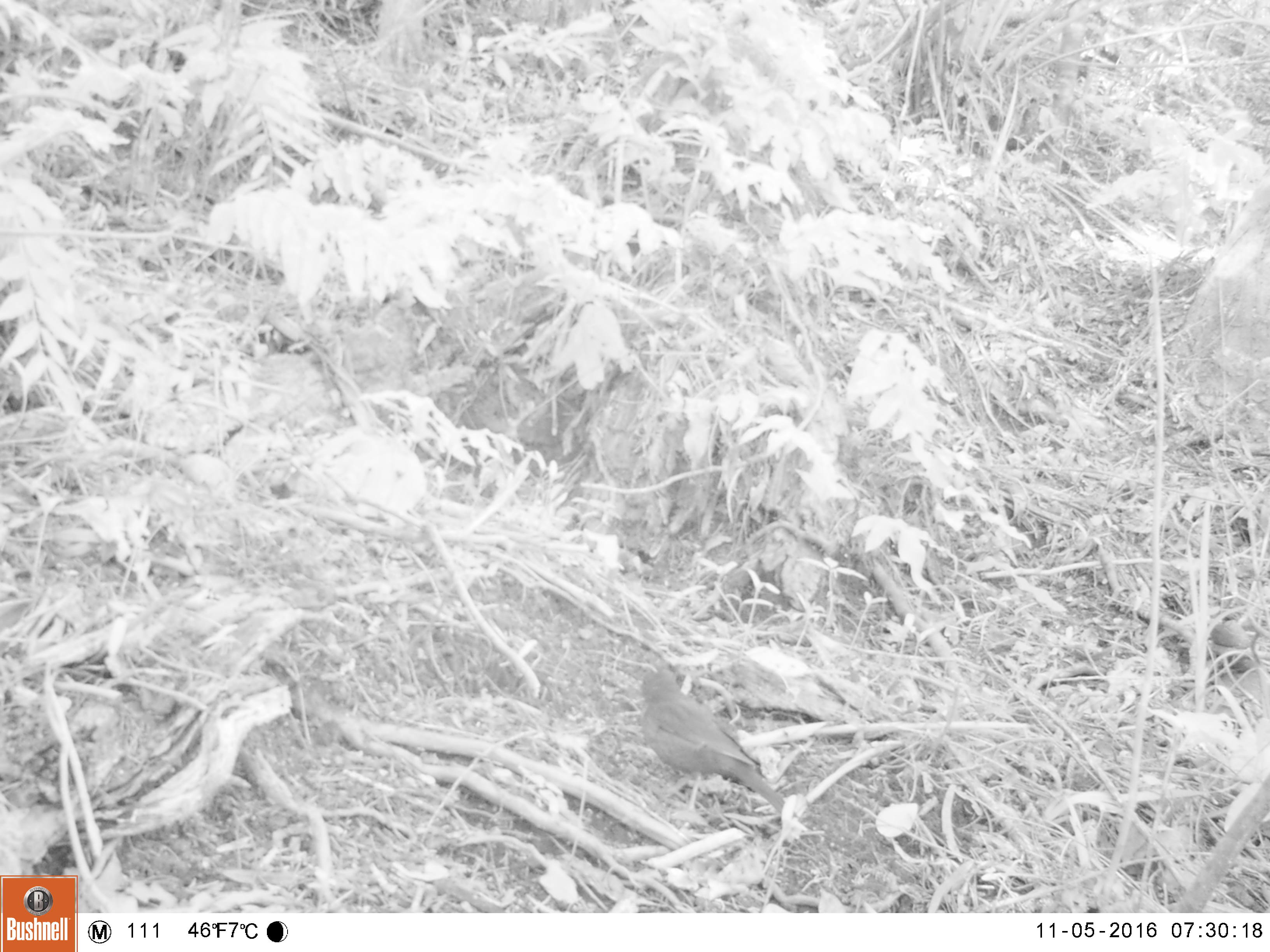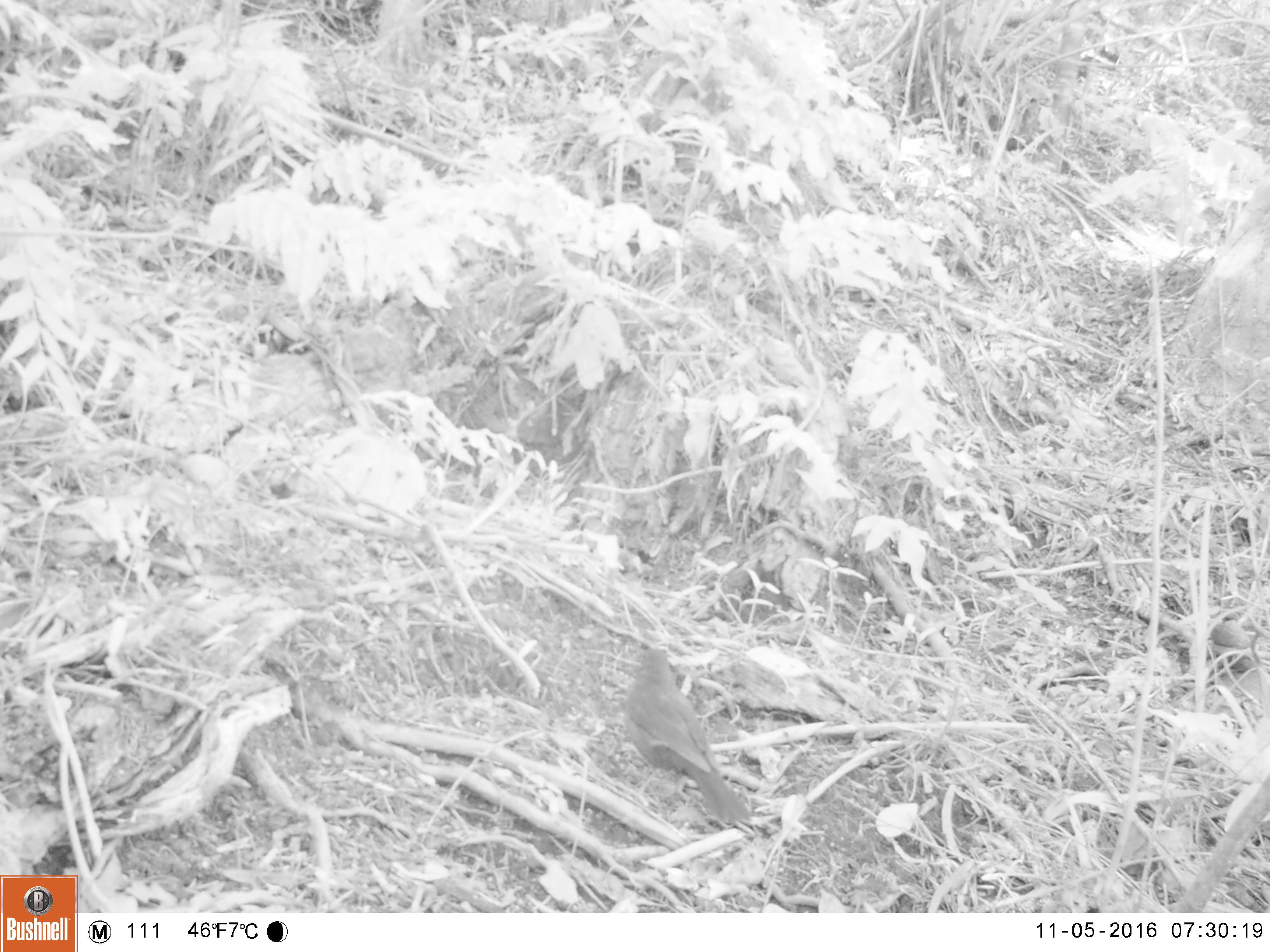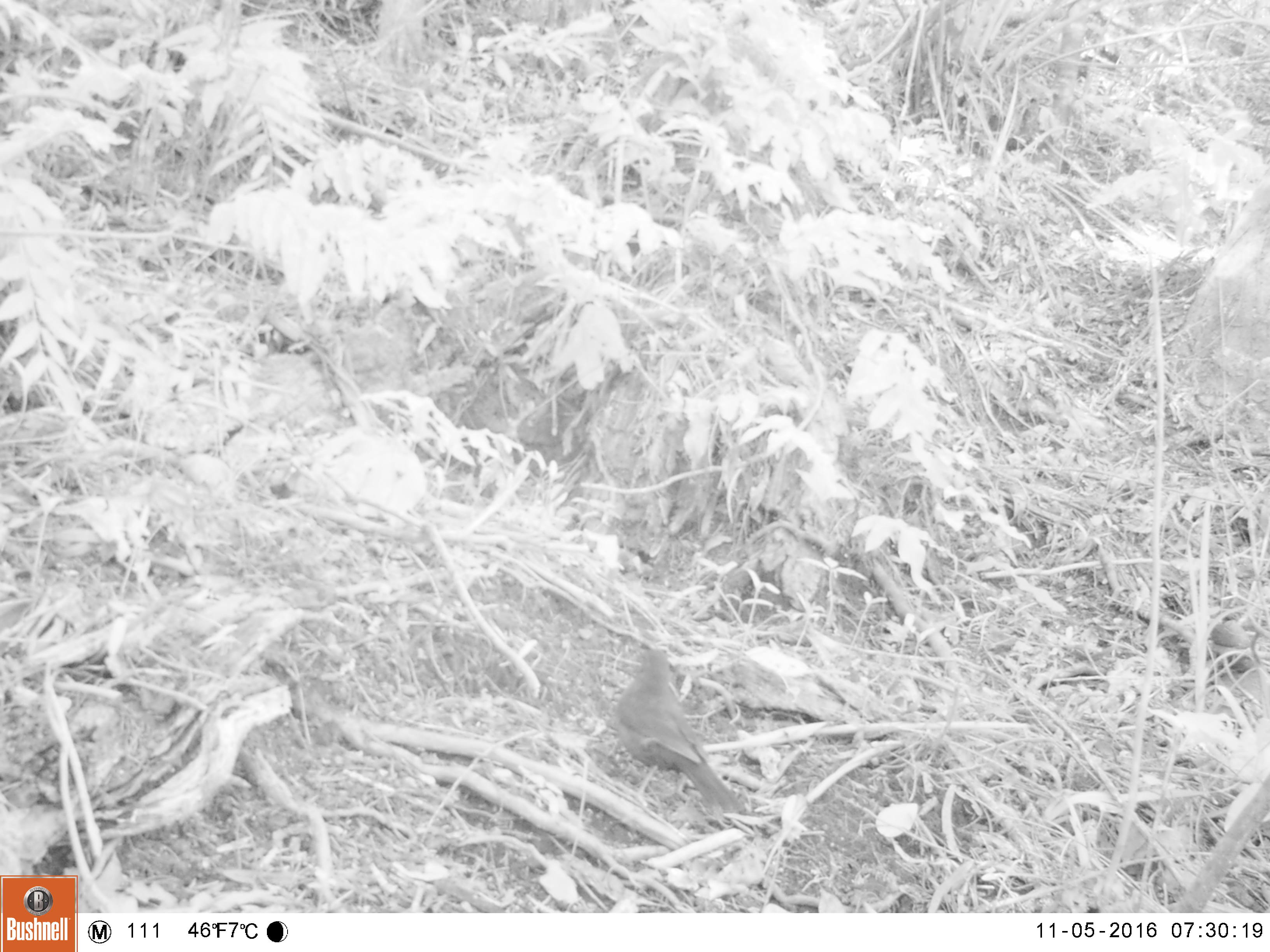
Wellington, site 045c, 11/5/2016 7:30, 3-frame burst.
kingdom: Animalia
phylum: Chordata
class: Aves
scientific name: Aves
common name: bird